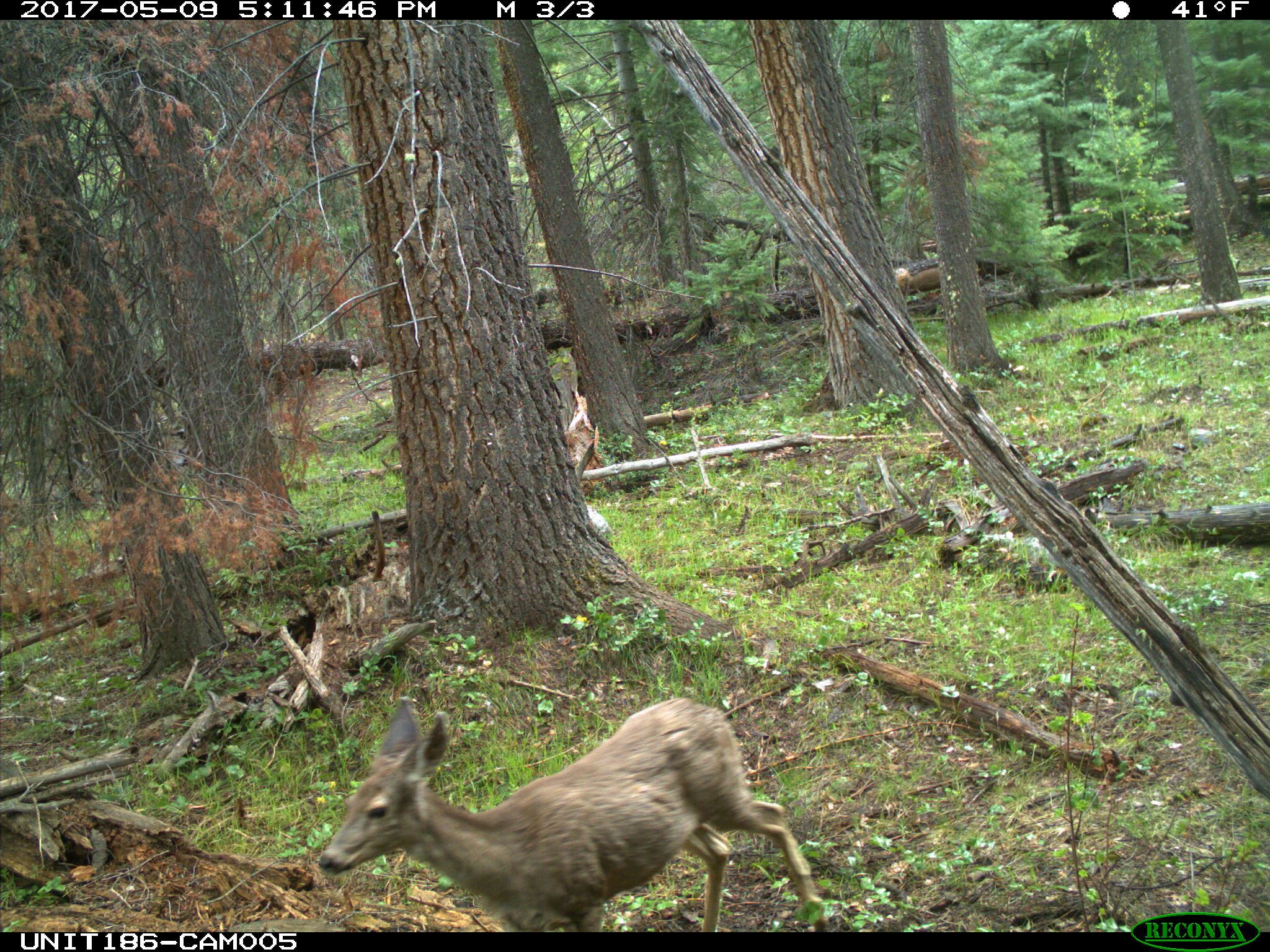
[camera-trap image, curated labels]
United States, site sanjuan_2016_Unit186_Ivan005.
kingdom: Animalia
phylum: Chordata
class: Mammalia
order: Artiodactyla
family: Cervidae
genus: Odocoileus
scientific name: Odocoileus hemionus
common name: mule deer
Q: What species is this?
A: Odocoileus hemionus (mule deer).